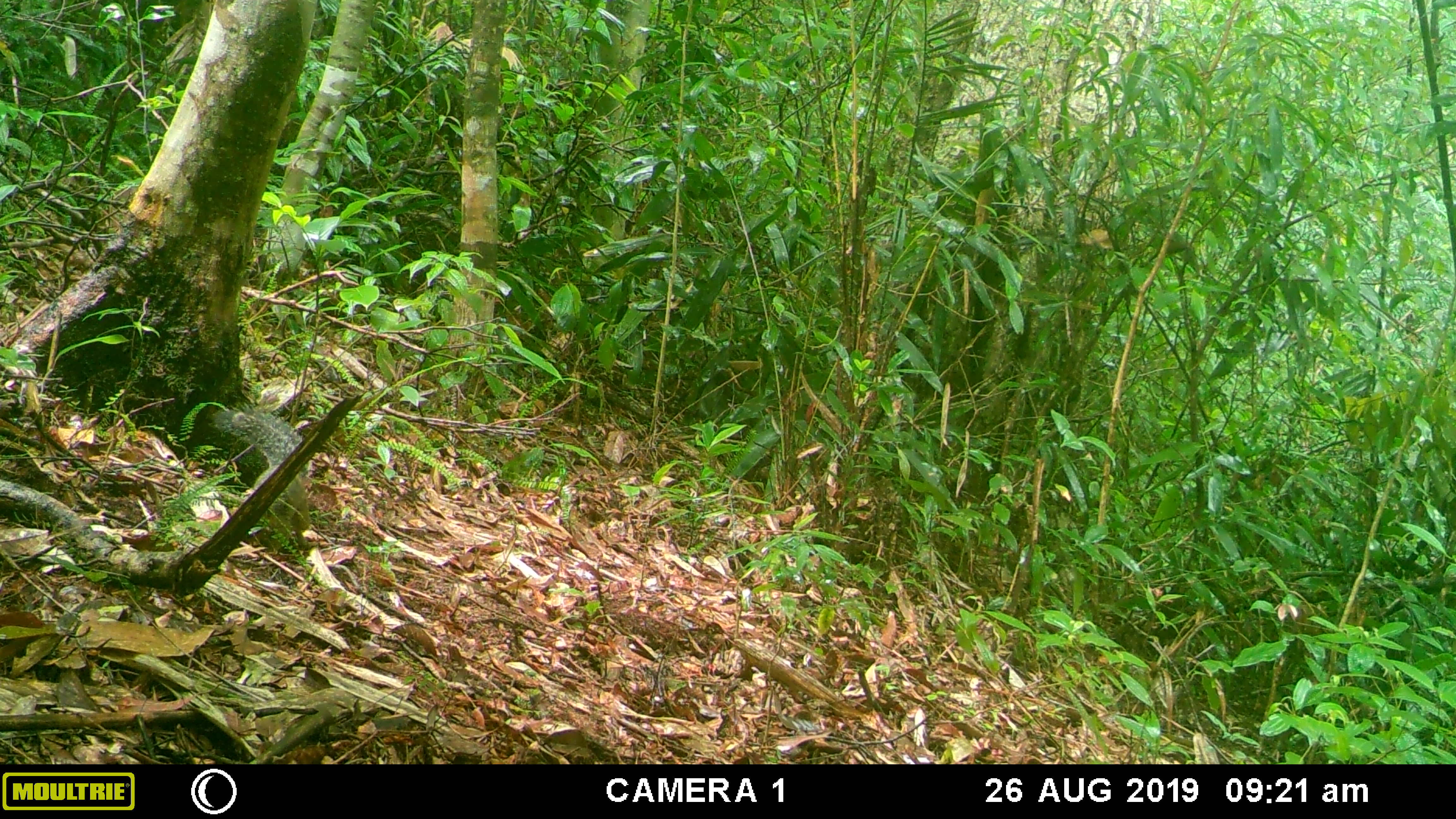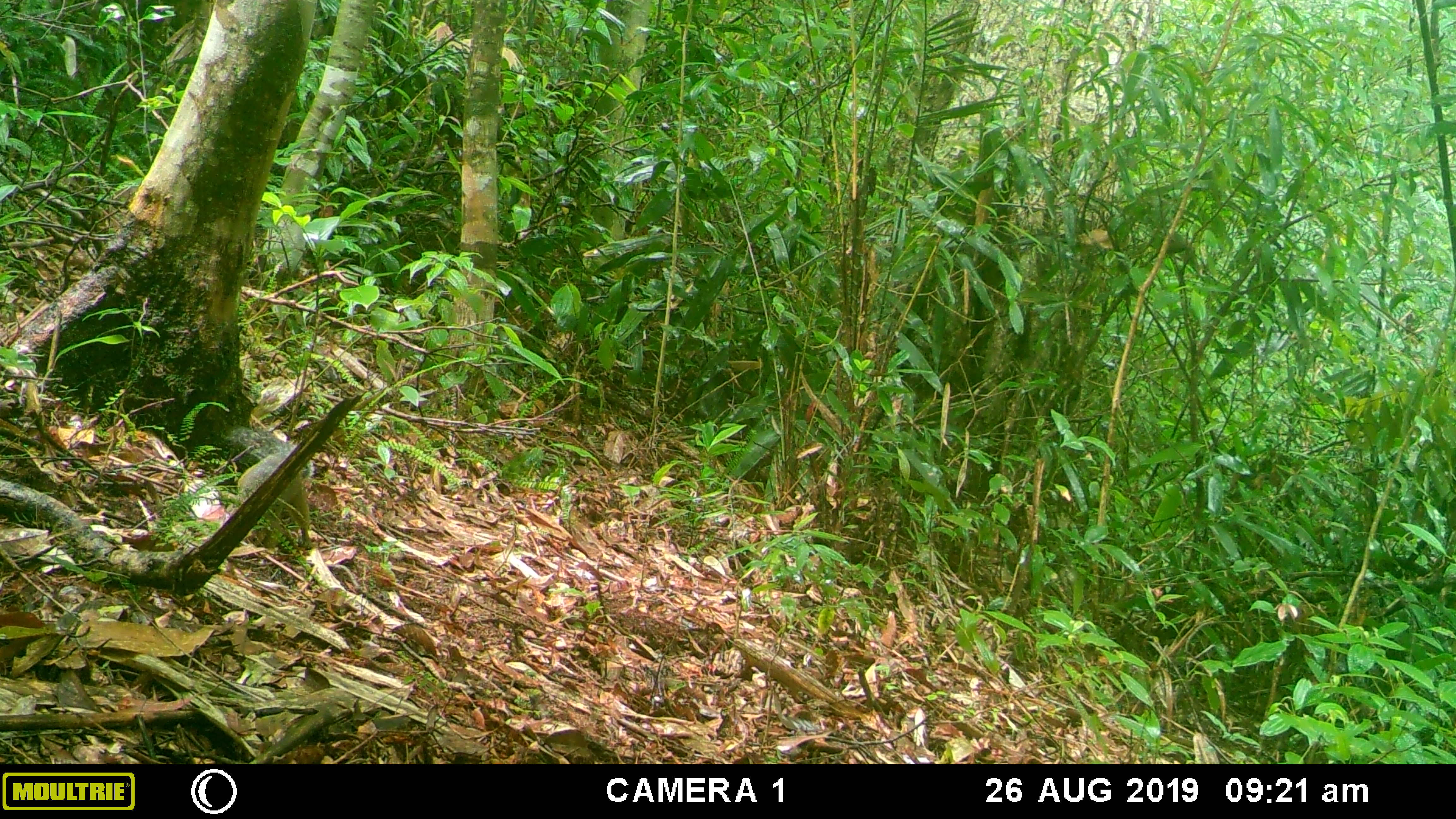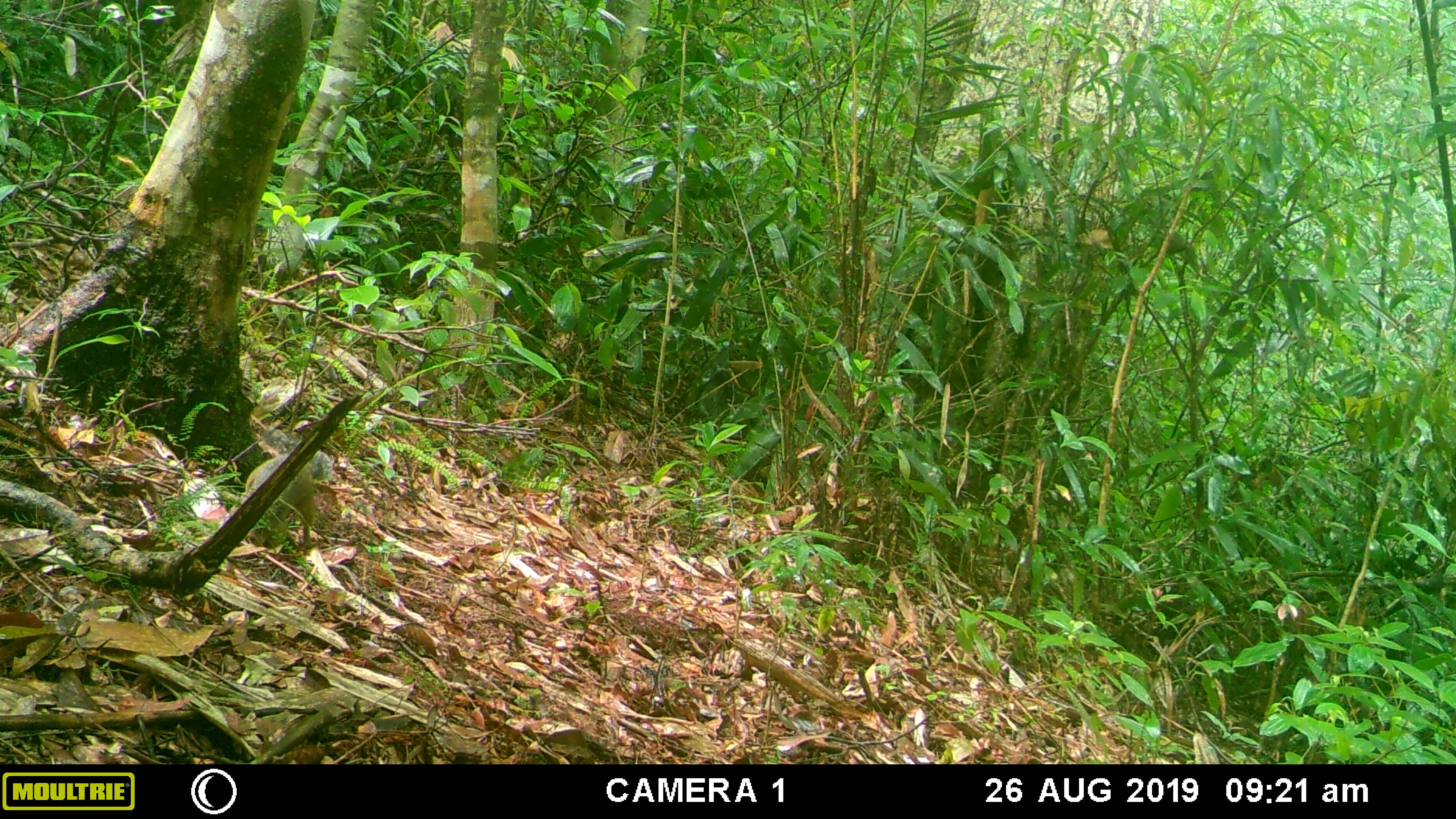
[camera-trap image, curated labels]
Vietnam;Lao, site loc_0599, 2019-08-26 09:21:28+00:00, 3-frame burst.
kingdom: Animalia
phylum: Chordata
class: Mammalia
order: Rodentia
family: Sciuridae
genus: Dremomys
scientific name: Dremomys rufigenis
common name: red-cheeked squirrel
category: red cheeked squirrel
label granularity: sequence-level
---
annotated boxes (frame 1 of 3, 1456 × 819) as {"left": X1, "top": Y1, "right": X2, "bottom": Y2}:
red cheeked squirrel: {"left": 206, "top": 403, "right": 310, "bottom": 552}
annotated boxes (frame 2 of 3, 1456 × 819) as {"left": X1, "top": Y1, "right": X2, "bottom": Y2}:
red cheeked squirrel: {"left": 220, "top": 425, "right": 311, "bottom": 550}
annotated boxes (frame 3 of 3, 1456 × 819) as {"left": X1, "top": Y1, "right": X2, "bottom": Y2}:
red cheeked squirrel: {"left": 245, "top": 449, "right": 332, "bottom": 548}